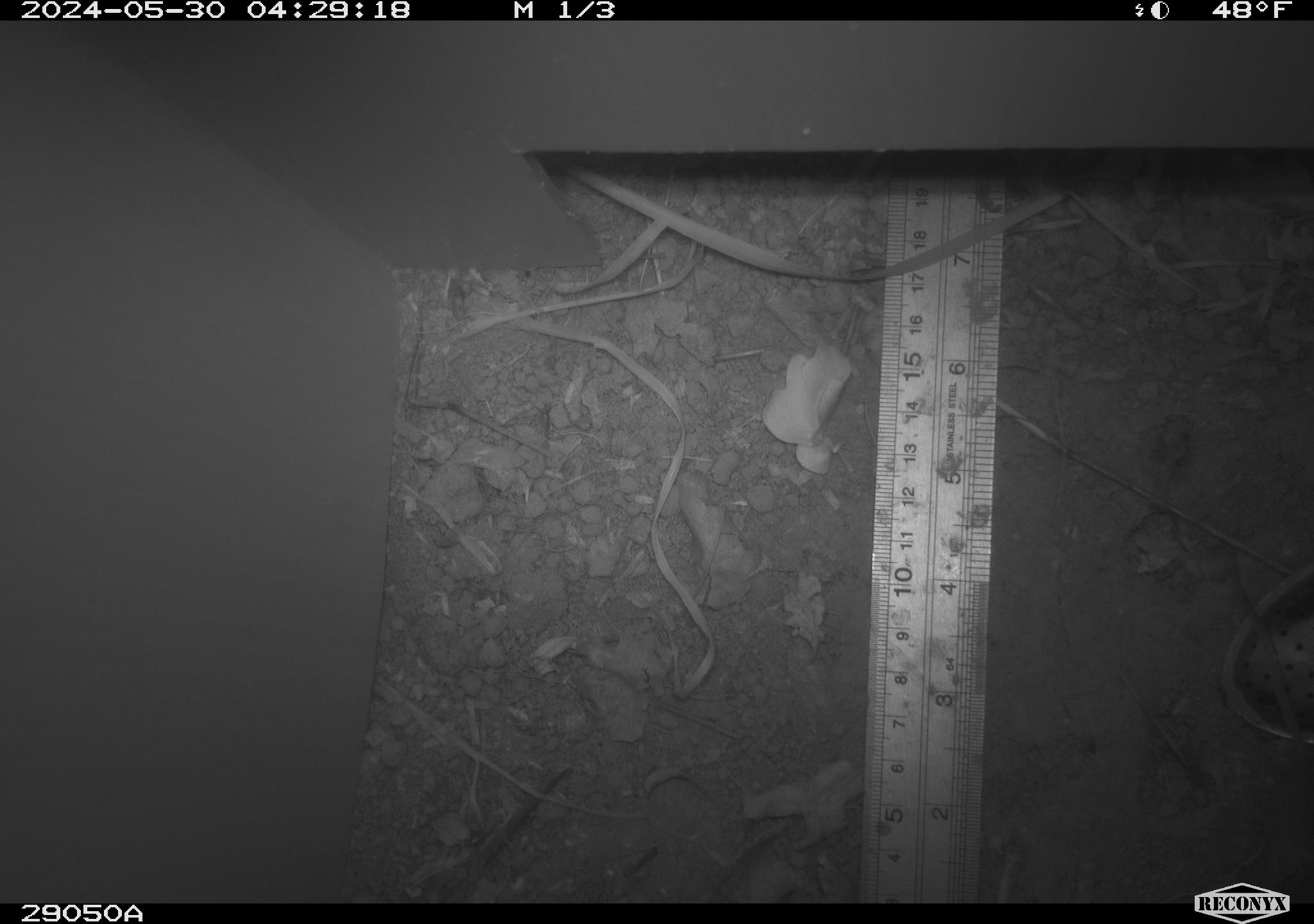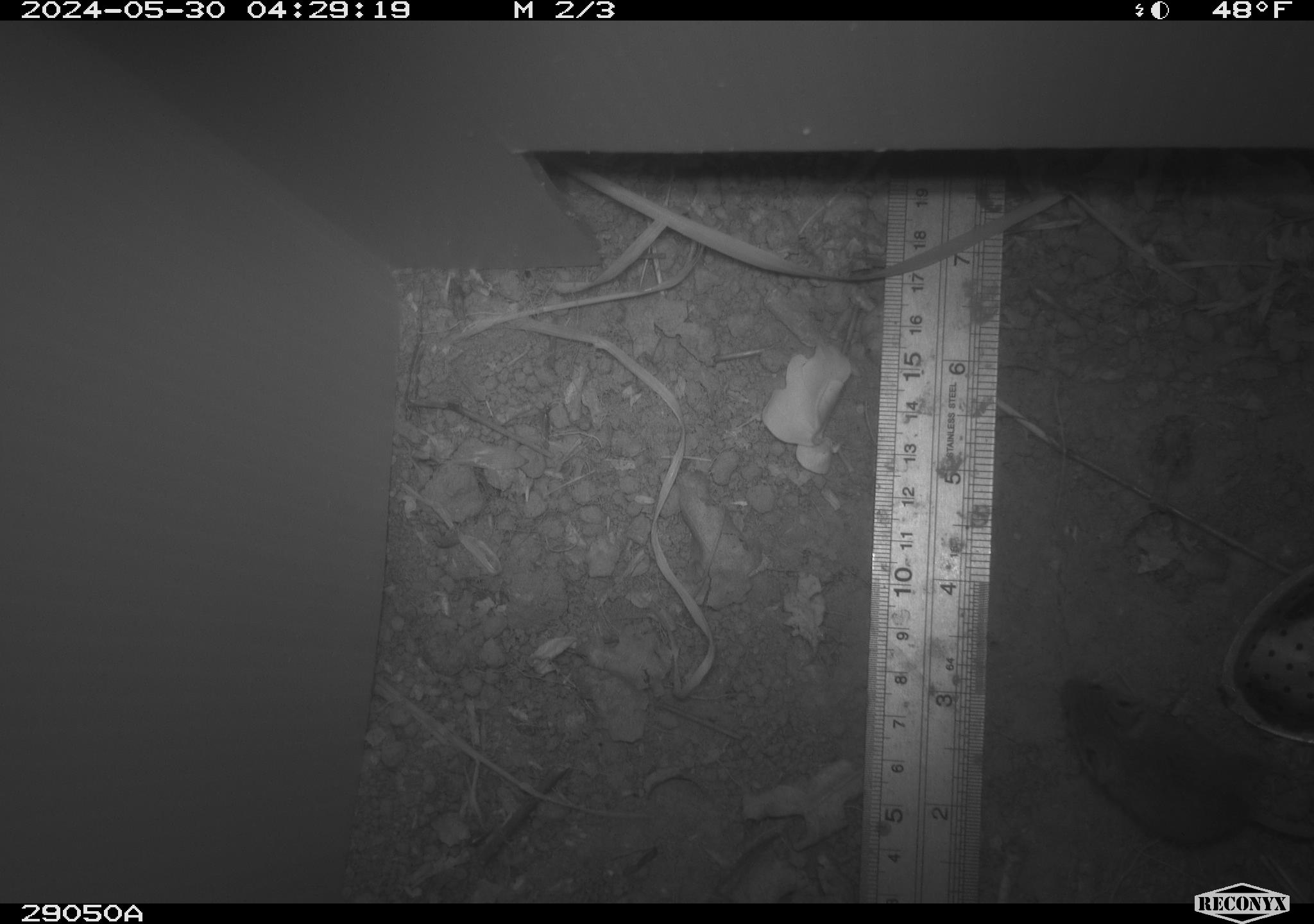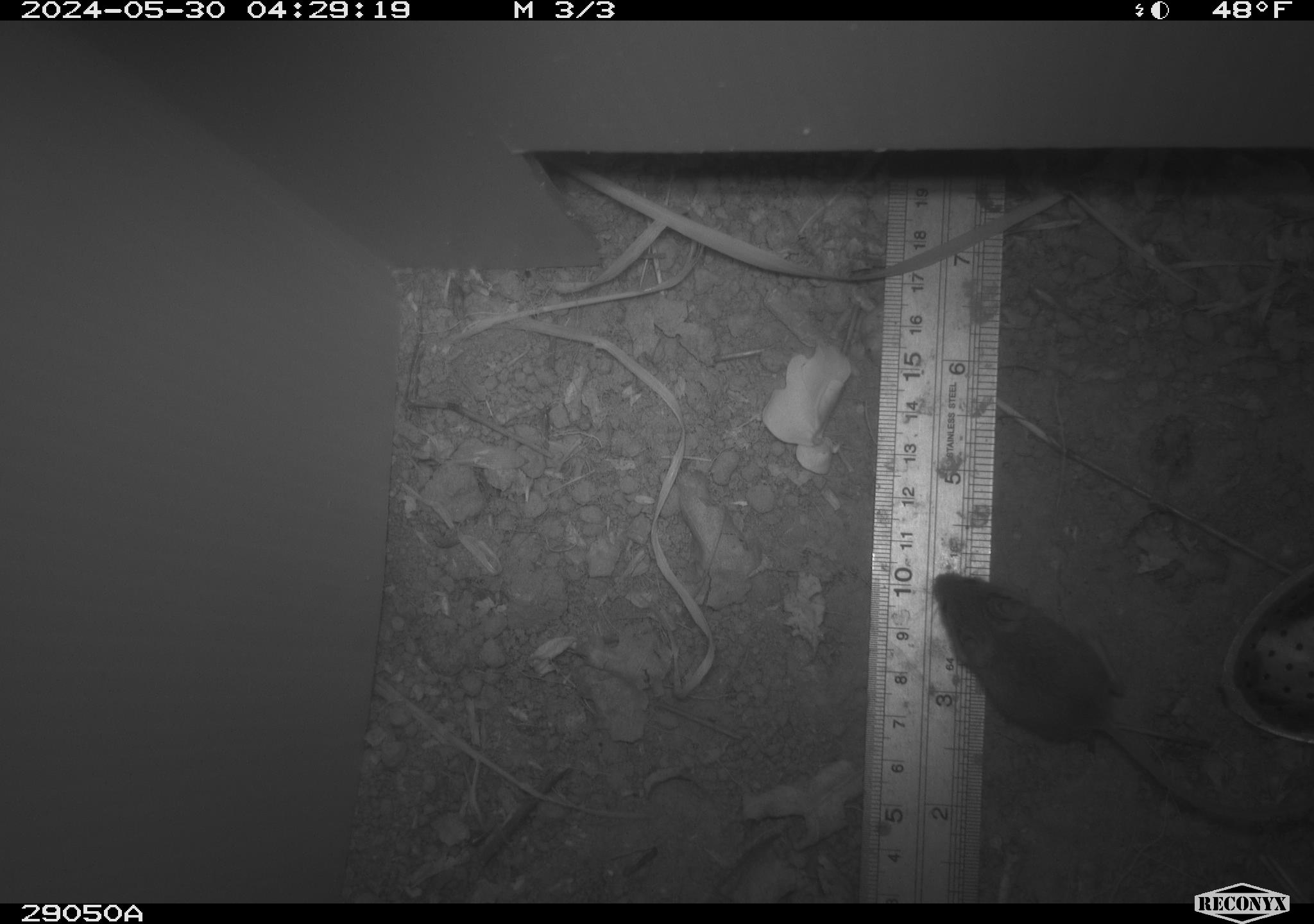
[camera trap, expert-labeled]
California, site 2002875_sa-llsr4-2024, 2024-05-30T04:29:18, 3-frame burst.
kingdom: Animalia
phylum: Chordata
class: Mammalia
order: Rodentia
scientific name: Rodentia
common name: mouse species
Mouse species (Rodentia).